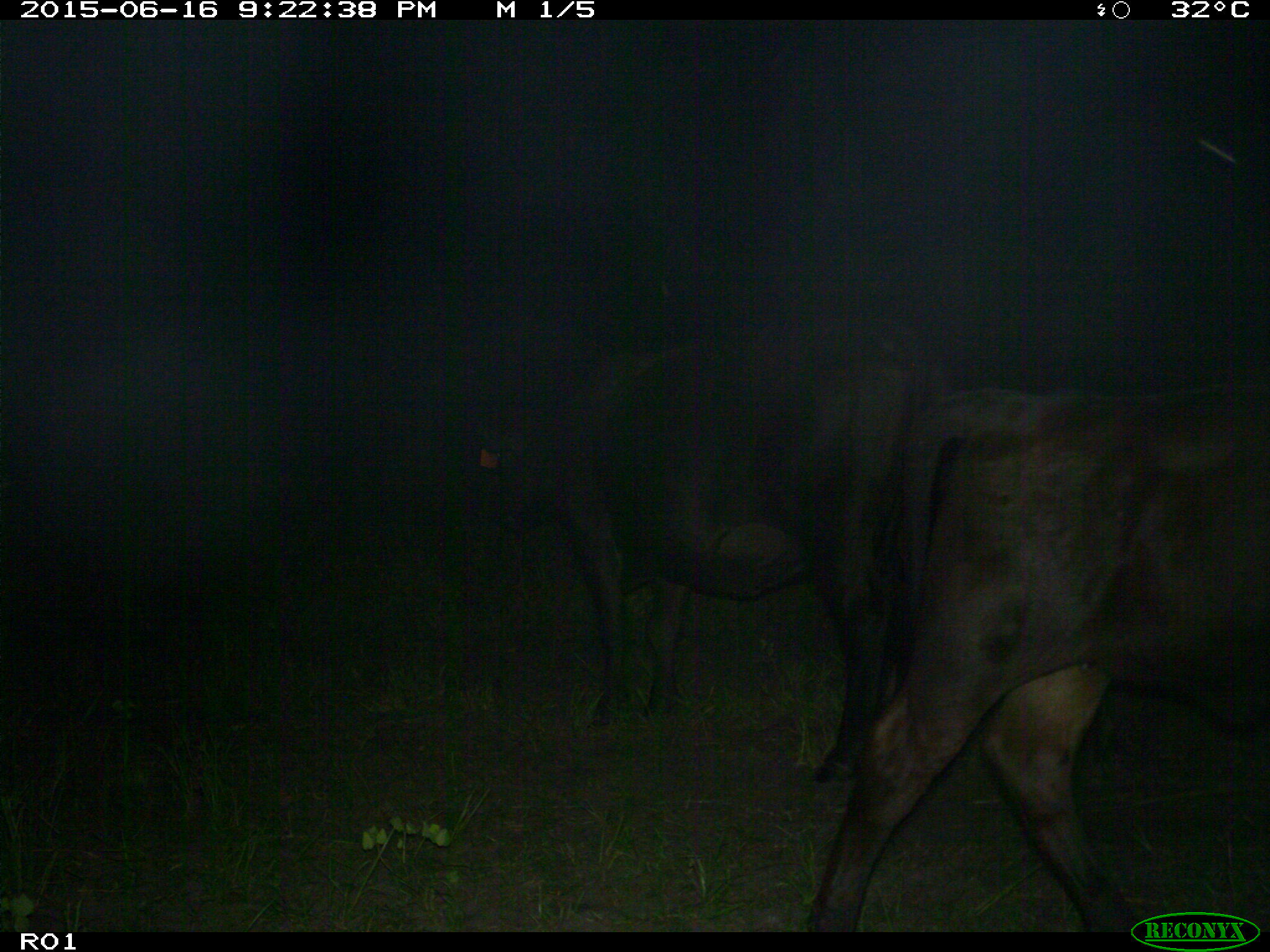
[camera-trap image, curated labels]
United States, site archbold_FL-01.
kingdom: Animalia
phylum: Chordata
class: Mammalia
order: Artiodactyla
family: Bovidae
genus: Bos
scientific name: Bos taurus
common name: domestic cow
Bos taurus (domestic cow).